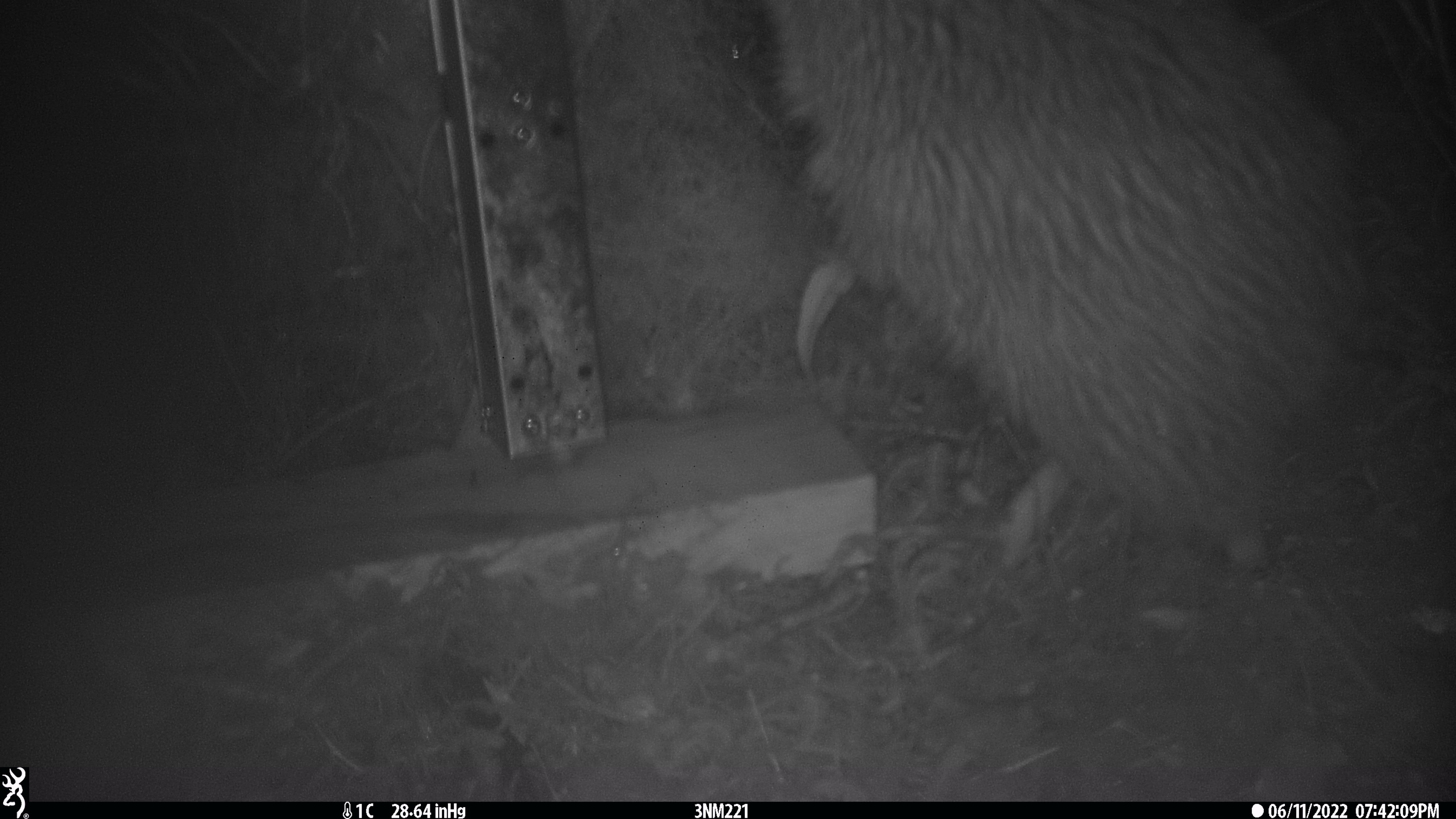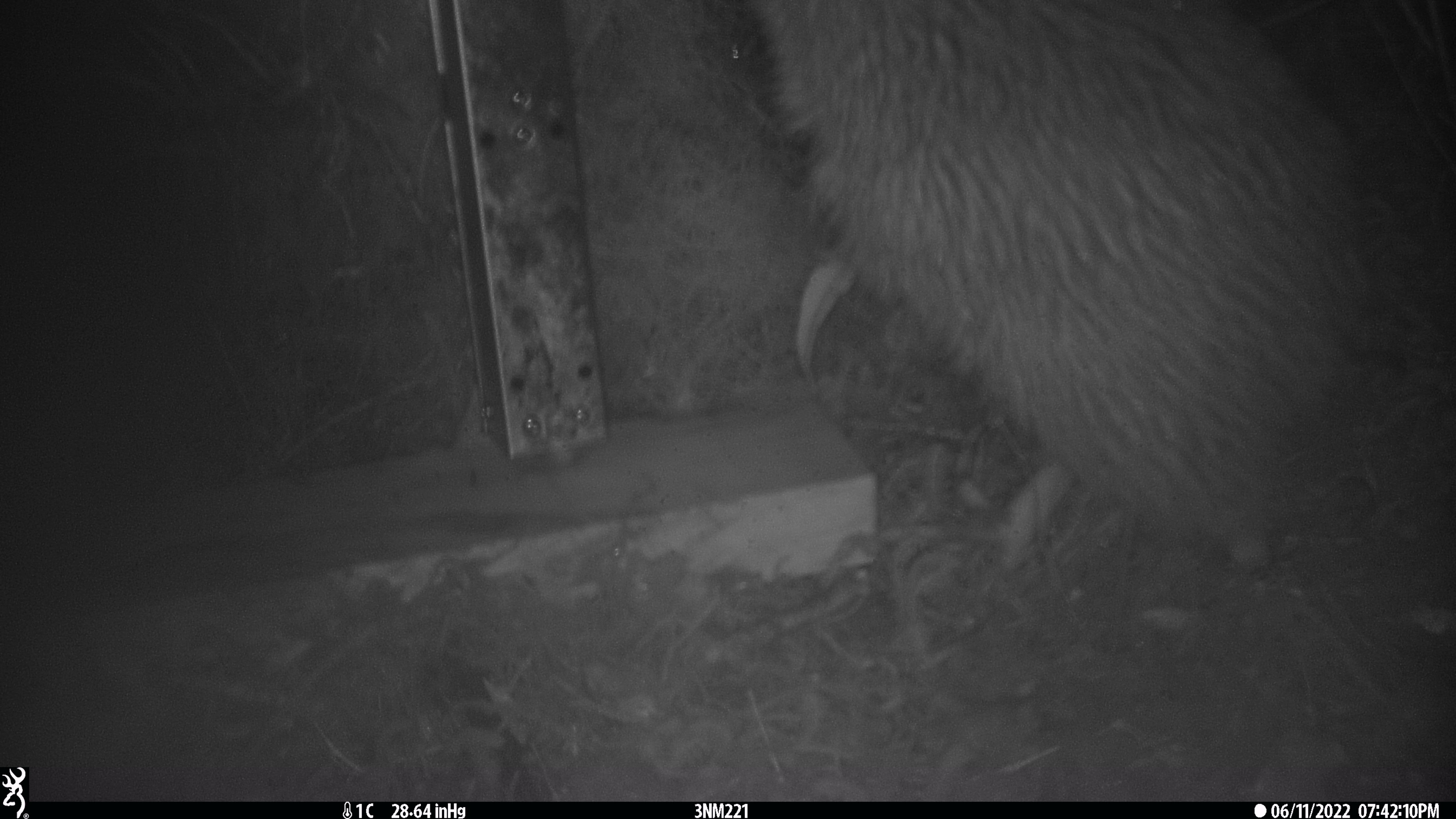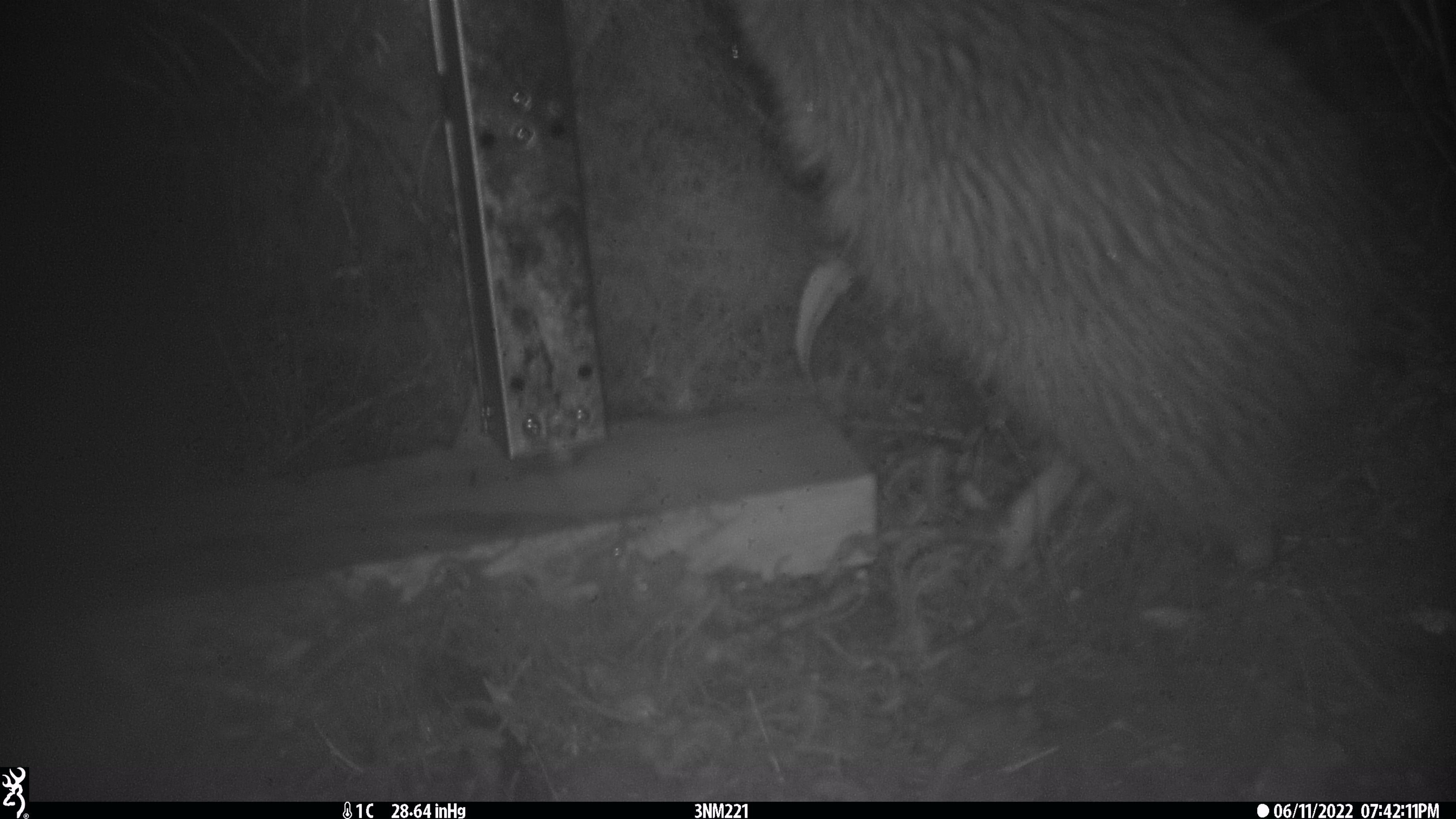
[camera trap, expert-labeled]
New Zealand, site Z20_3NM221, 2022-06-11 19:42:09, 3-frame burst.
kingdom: Animalia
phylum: Chordata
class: Aves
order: Apterygiformes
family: Apterygidae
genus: Apteryx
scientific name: Apteryx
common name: kiwi